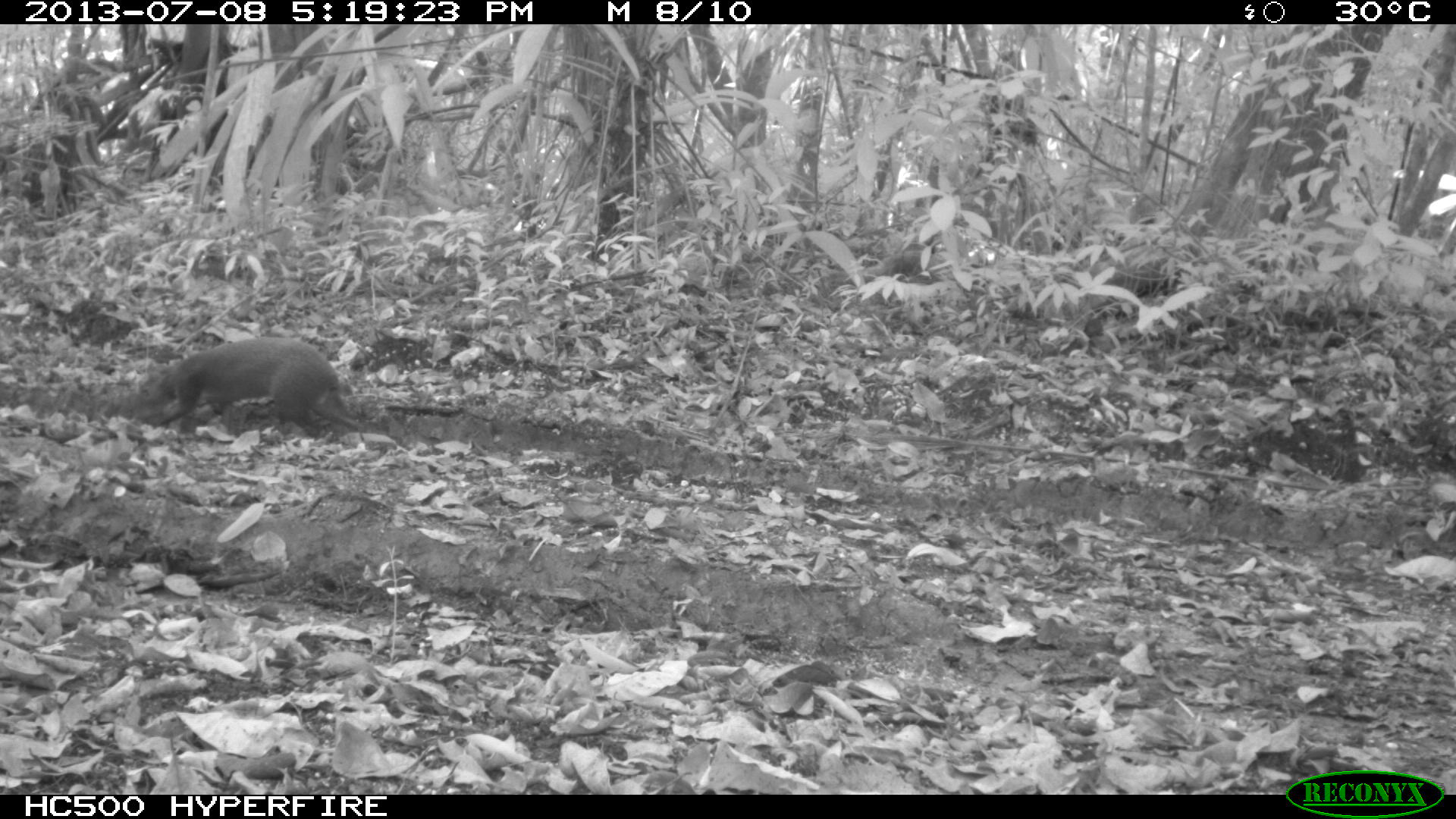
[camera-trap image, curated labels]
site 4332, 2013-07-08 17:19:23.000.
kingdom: Animalia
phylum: Chordata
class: Mammalia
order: Rodentia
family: Dasyproctidae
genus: Dasyprocta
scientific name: Dasyprocta punctata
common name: central american agouti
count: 1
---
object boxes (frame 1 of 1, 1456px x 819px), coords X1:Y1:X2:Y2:
dasyprocta punctata: 130:335:368:446